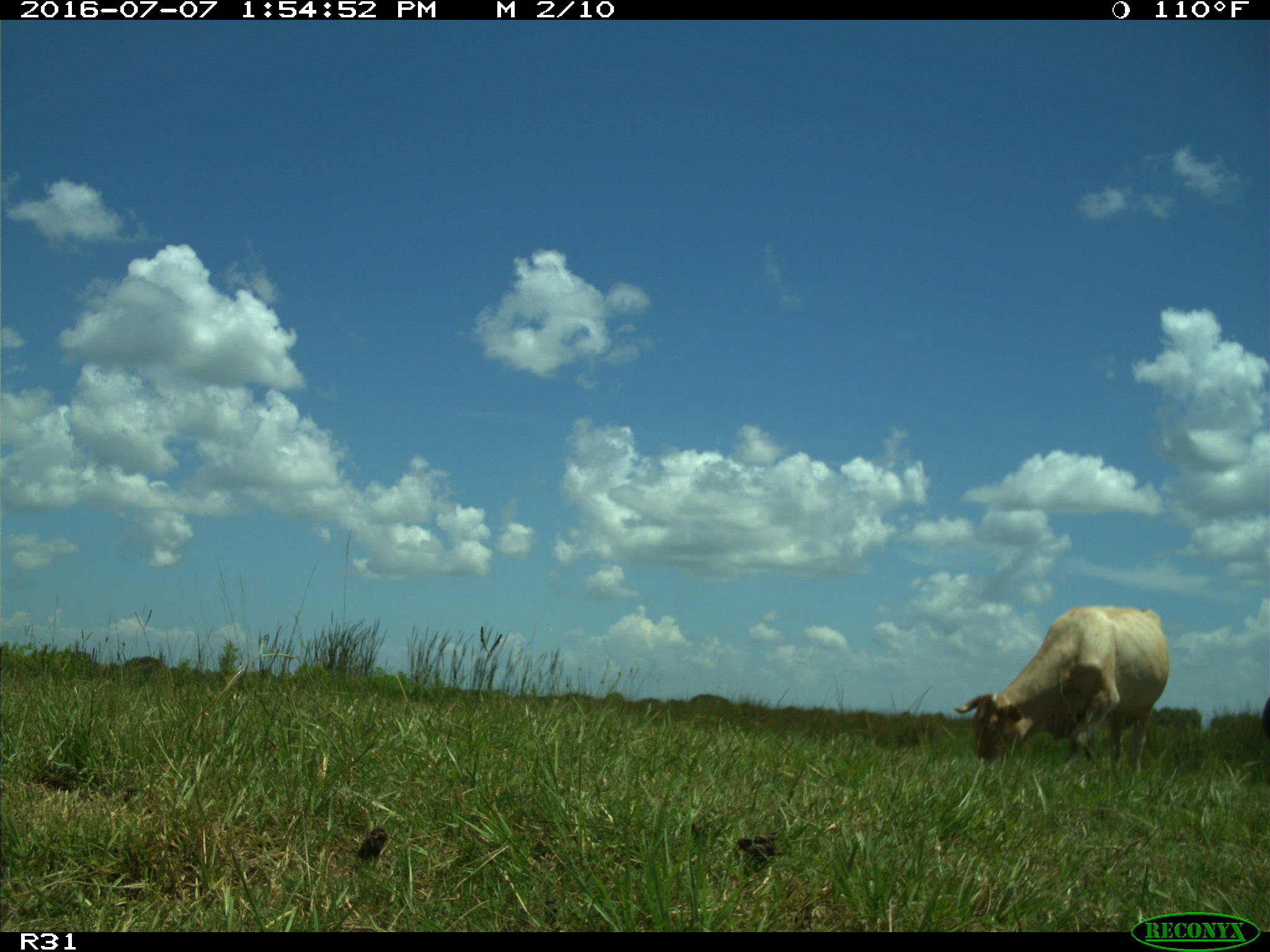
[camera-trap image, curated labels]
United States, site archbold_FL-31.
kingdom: Animalia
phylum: Chordata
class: Mammalia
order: Artiodactyla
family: Bovidae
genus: Bos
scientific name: Bos taurus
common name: domestic cow